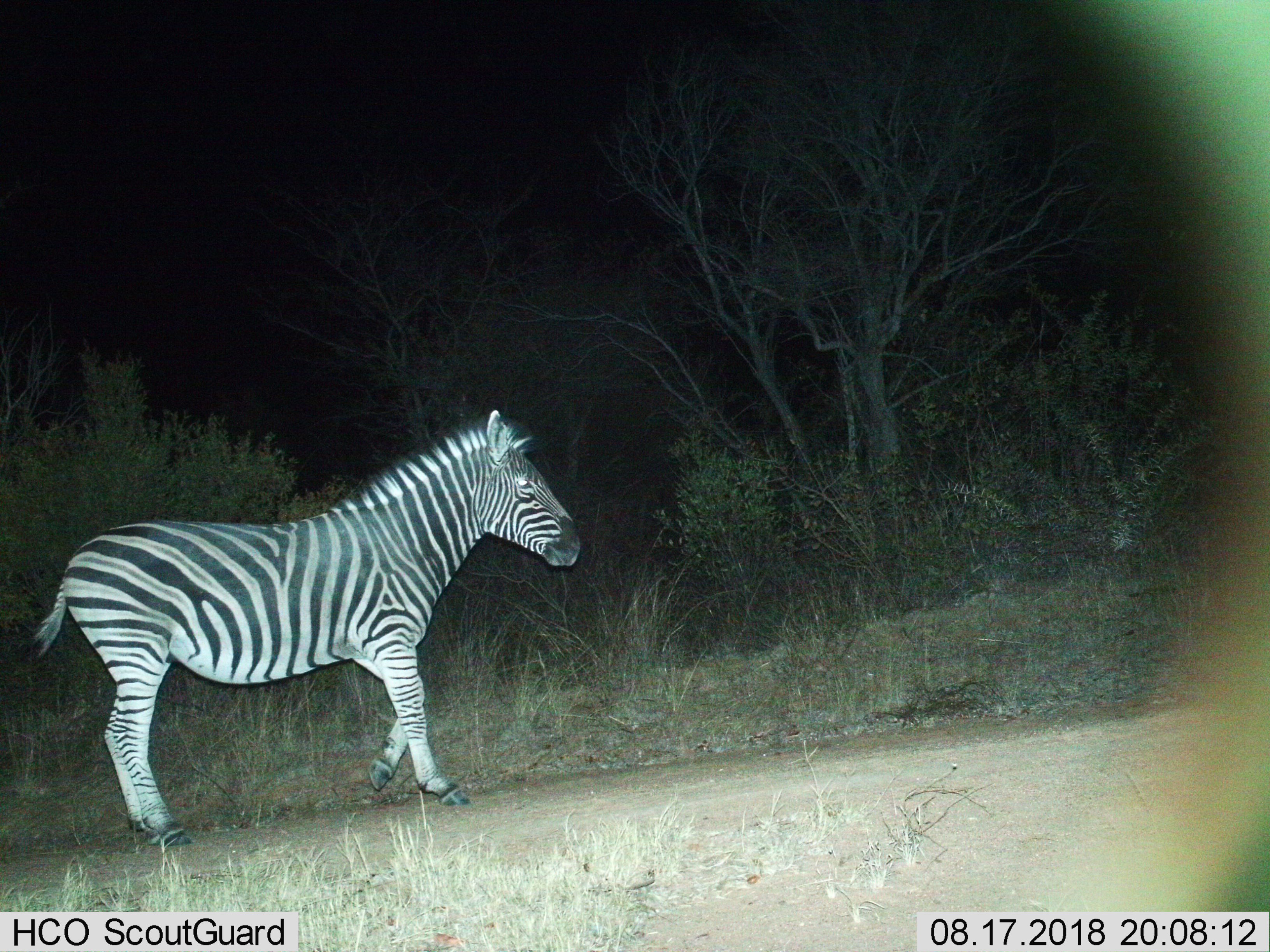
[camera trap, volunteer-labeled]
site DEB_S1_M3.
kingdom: Animalia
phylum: Chordata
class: Mammalia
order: Perissodactyla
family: Equidae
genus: Equus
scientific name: Equus quagga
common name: plains zebra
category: zebraplains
Zebraplains (plains zebra) (Equus quagga), count 1. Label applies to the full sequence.